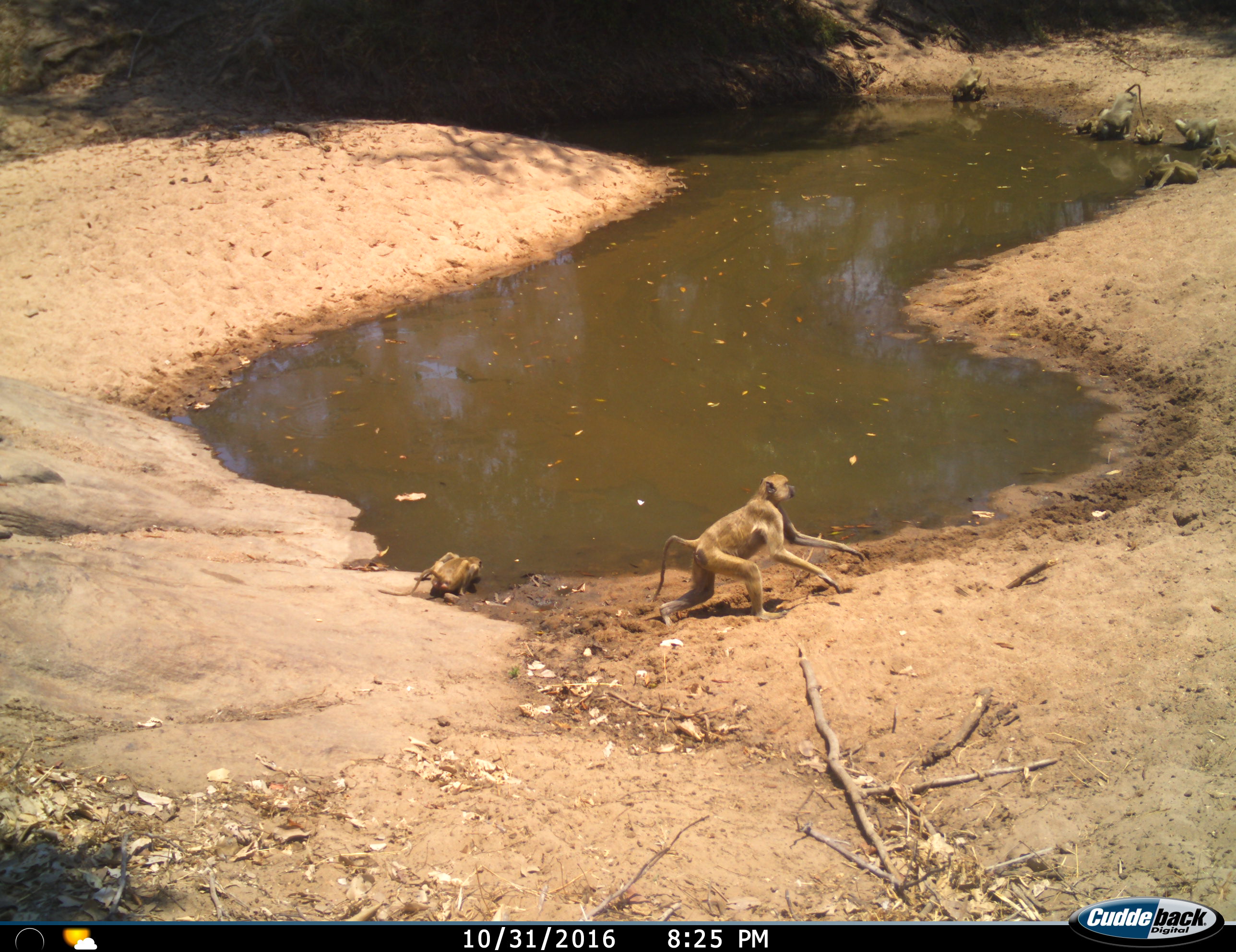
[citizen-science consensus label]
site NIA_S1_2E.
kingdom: Animalia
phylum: Chordata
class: Mammalia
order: Primates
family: Cercopithecidae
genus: Papio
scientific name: Papio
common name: baboon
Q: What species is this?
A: Baboon (Papio).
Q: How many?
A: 11-50.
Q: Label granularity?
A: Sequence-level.